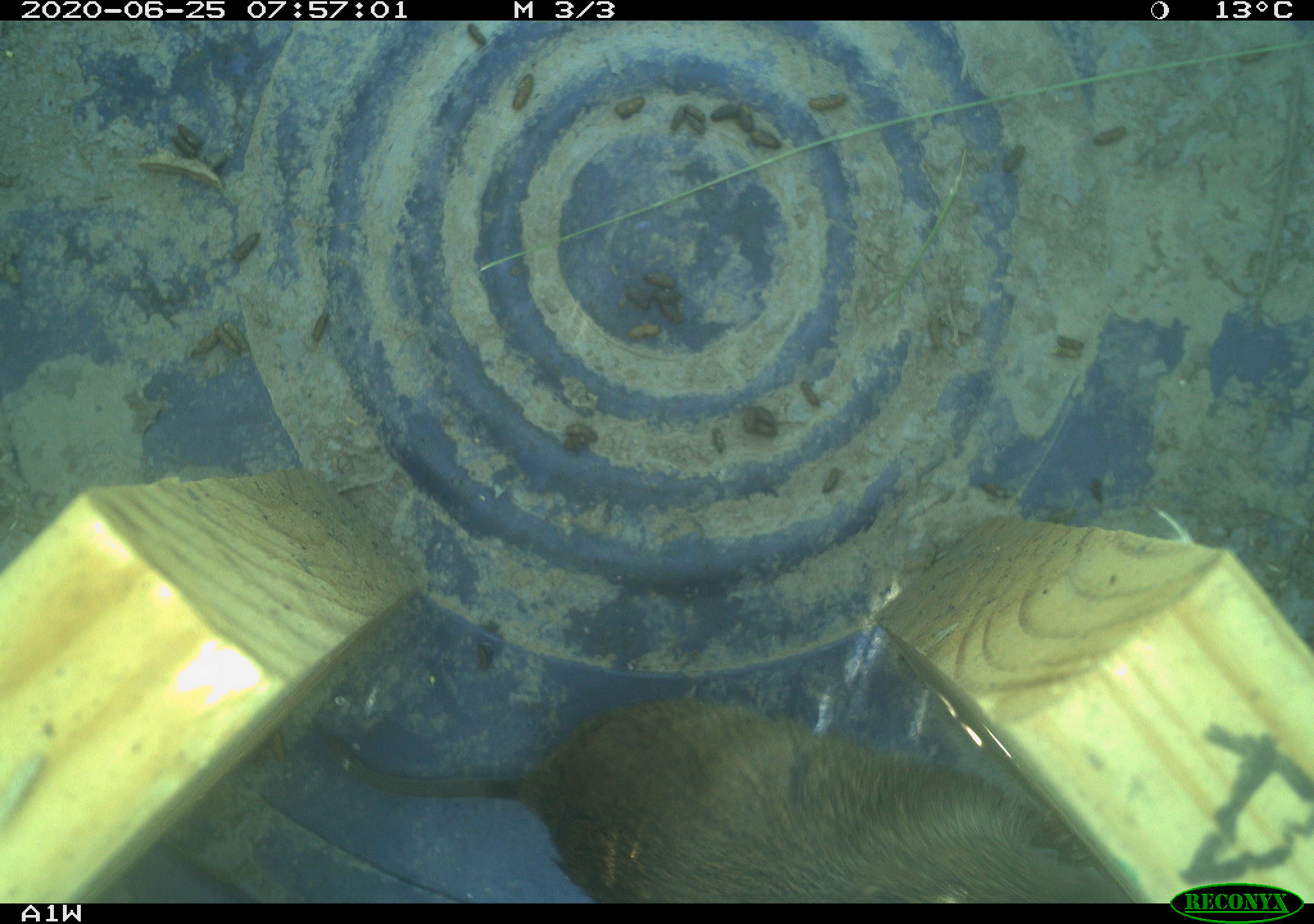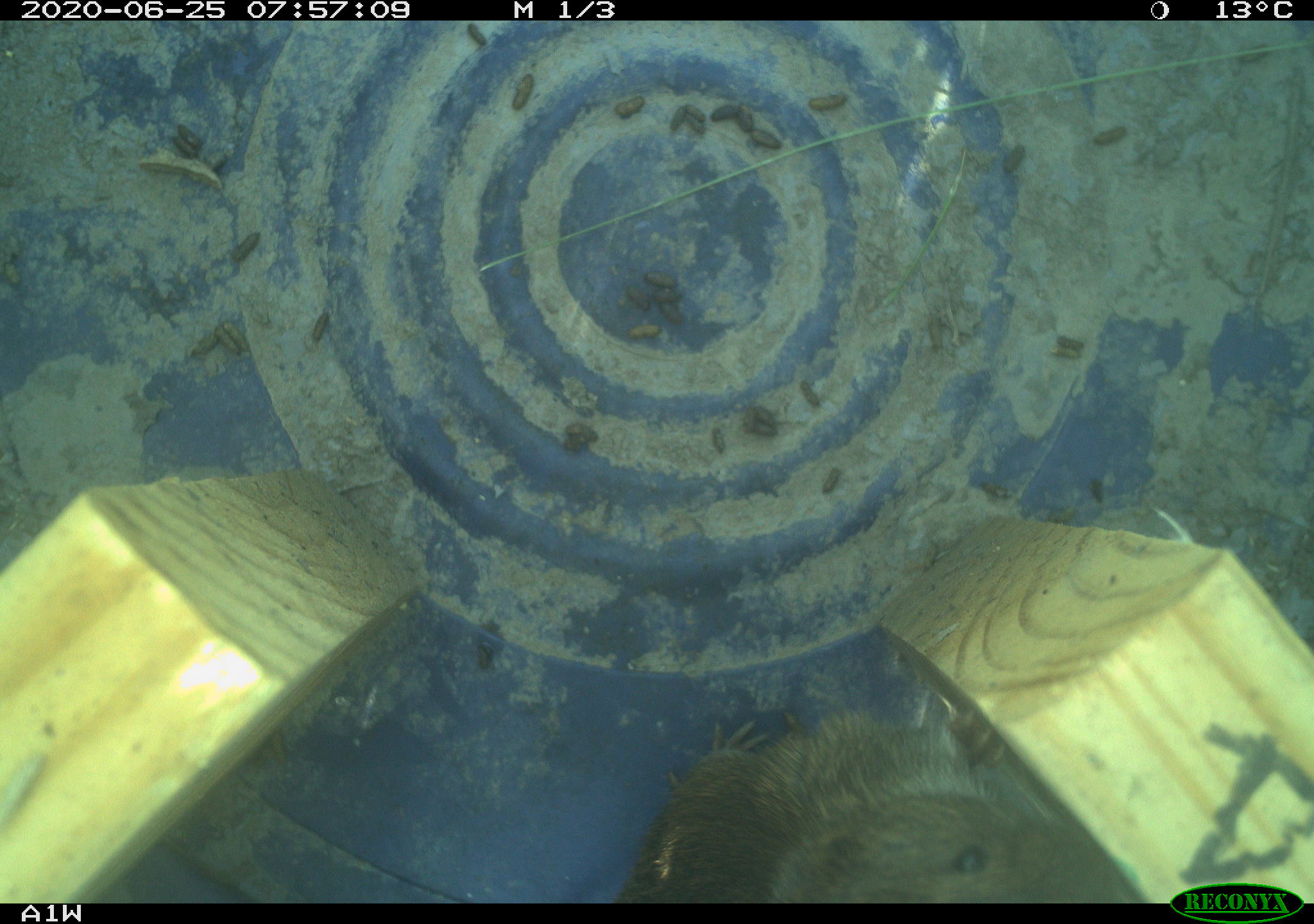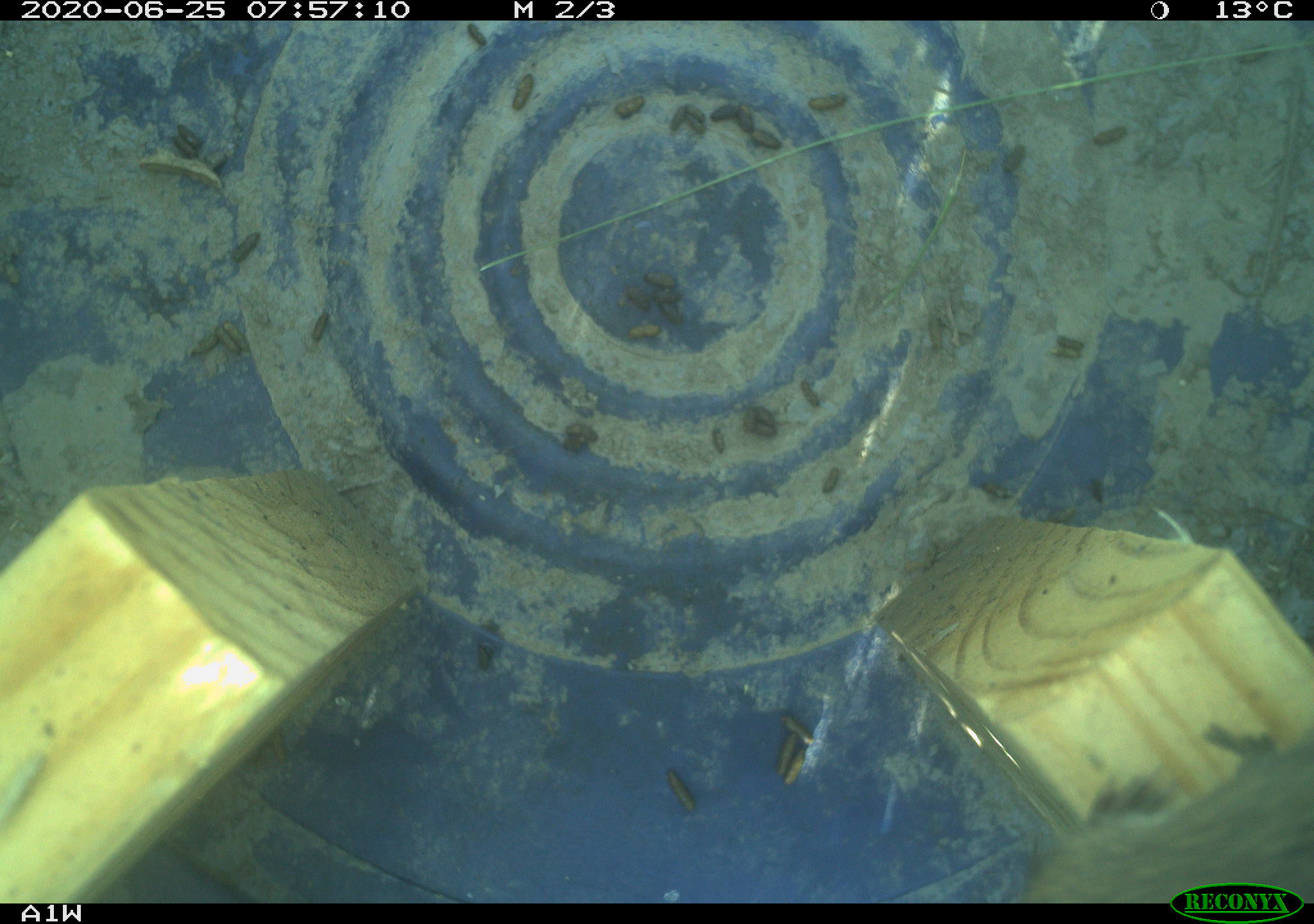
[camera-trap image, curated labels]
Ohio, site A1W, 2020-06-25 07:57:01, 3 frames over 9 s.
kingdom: Animalia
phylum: Chordata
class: Mammalia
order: Rodentia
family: Cricetidae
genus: Microtus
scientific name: Microtus pennsylvanicus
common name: meadow vole